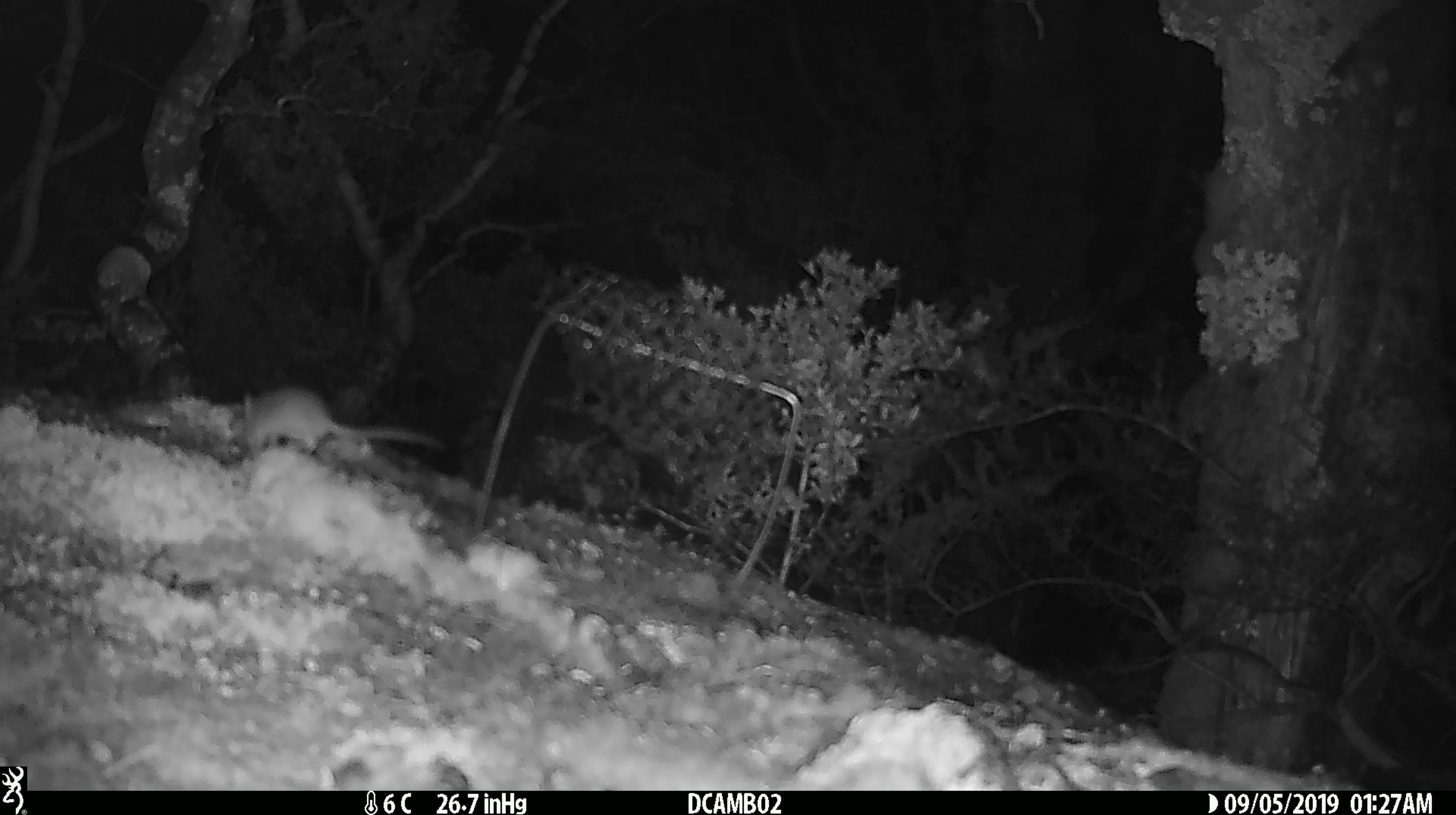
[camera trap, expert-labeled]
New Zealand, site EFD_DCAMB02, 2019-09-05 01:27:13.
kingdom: Animalia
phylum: Chordata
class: Mammalia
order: Rodentia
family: Muridae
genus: Mus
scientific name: Mus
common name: mouse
Mouse (Mus).